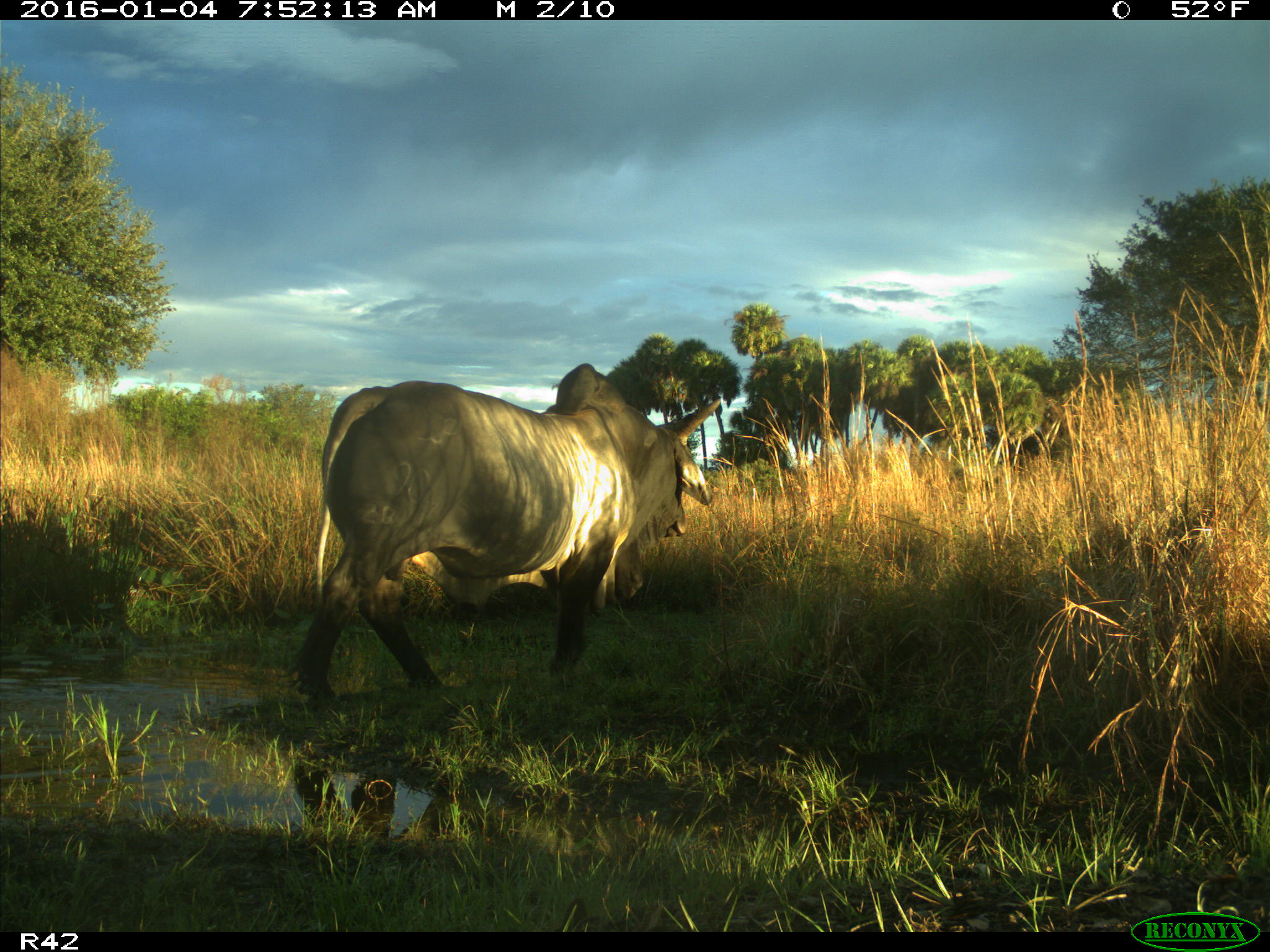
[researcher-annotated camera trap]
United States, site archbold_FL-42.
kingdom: Animalia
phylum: Chordata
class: Mammalia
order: Artiodactyla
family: Bovidae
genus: Bos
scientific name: Bos taurus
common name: domestic cow